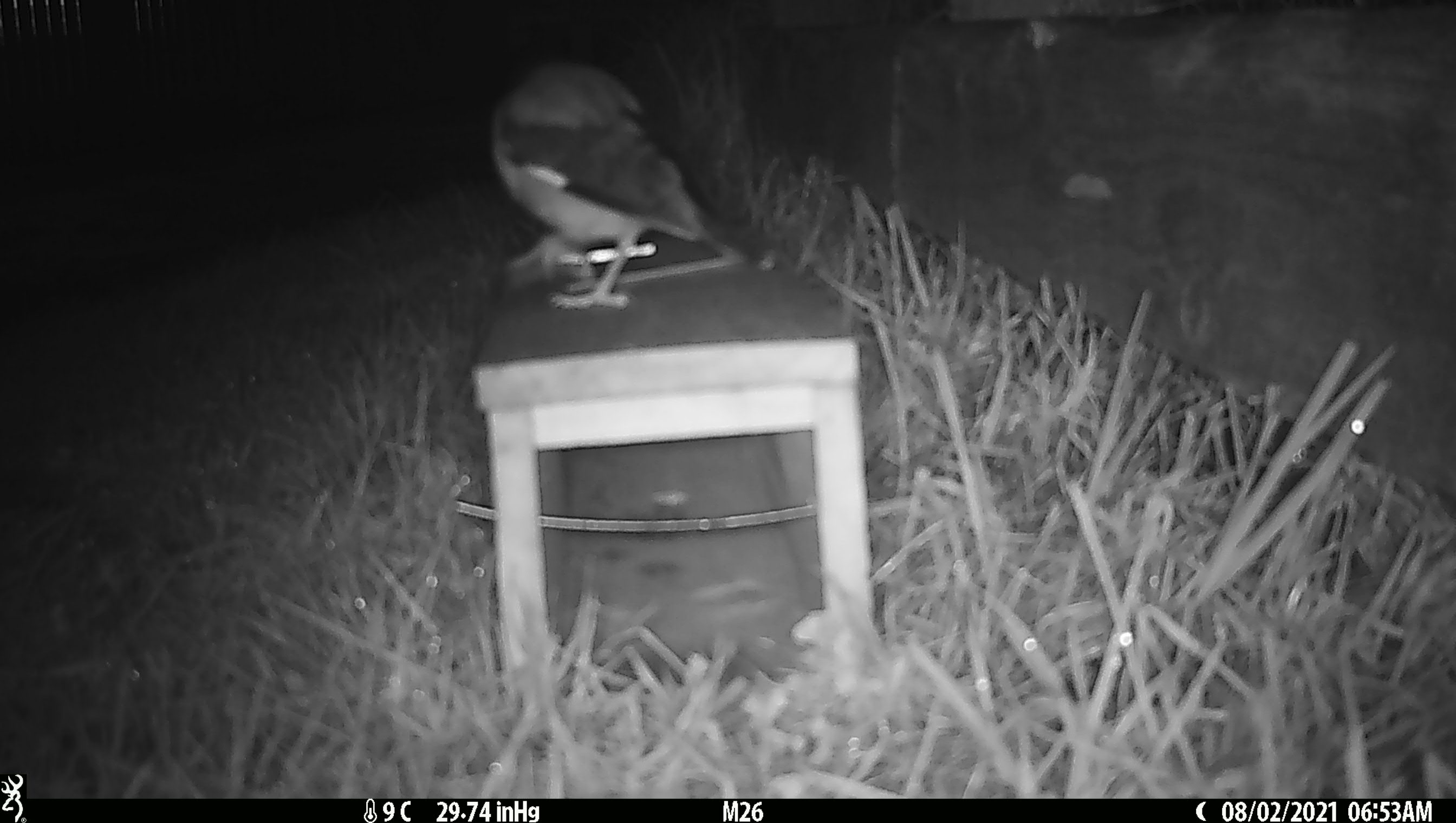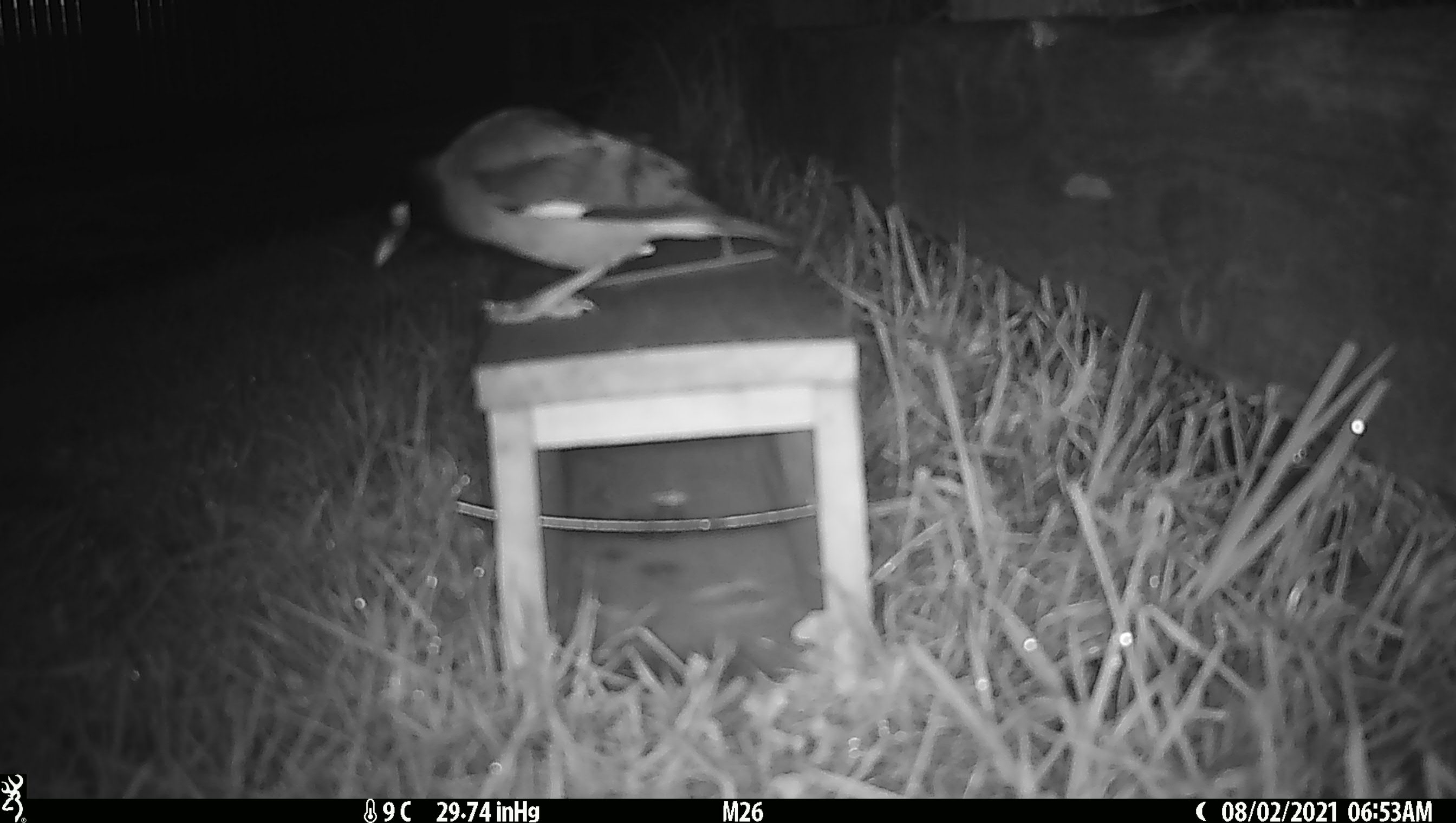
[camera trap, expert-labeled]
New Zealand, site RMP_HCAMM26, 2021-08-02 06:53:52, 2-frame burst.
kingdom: Animalia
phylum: Chordata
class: Aves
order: Passeriformes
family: Sturnidae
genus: Acridotheres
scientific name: Acridotheres tristis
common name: common myna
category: myna